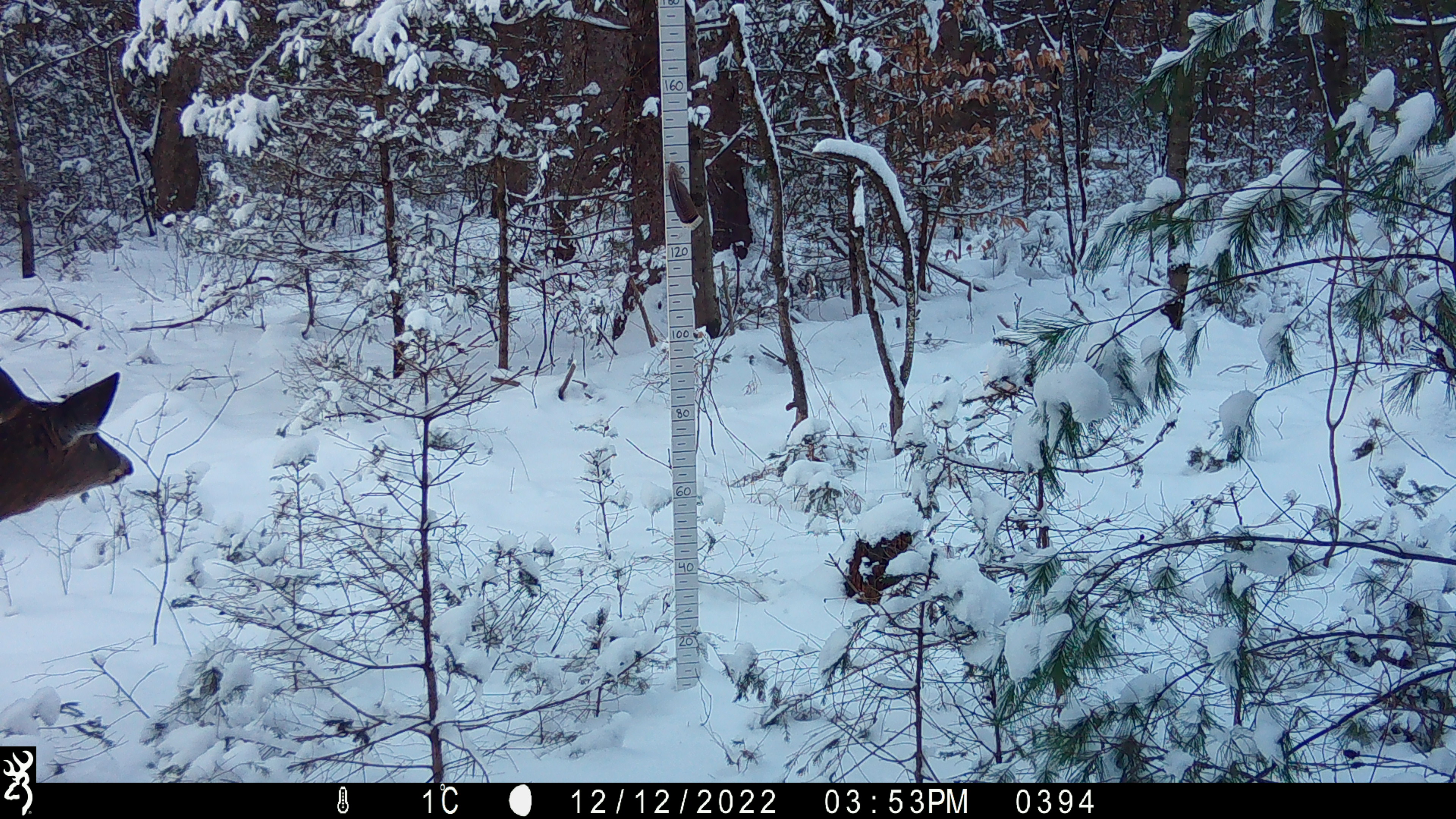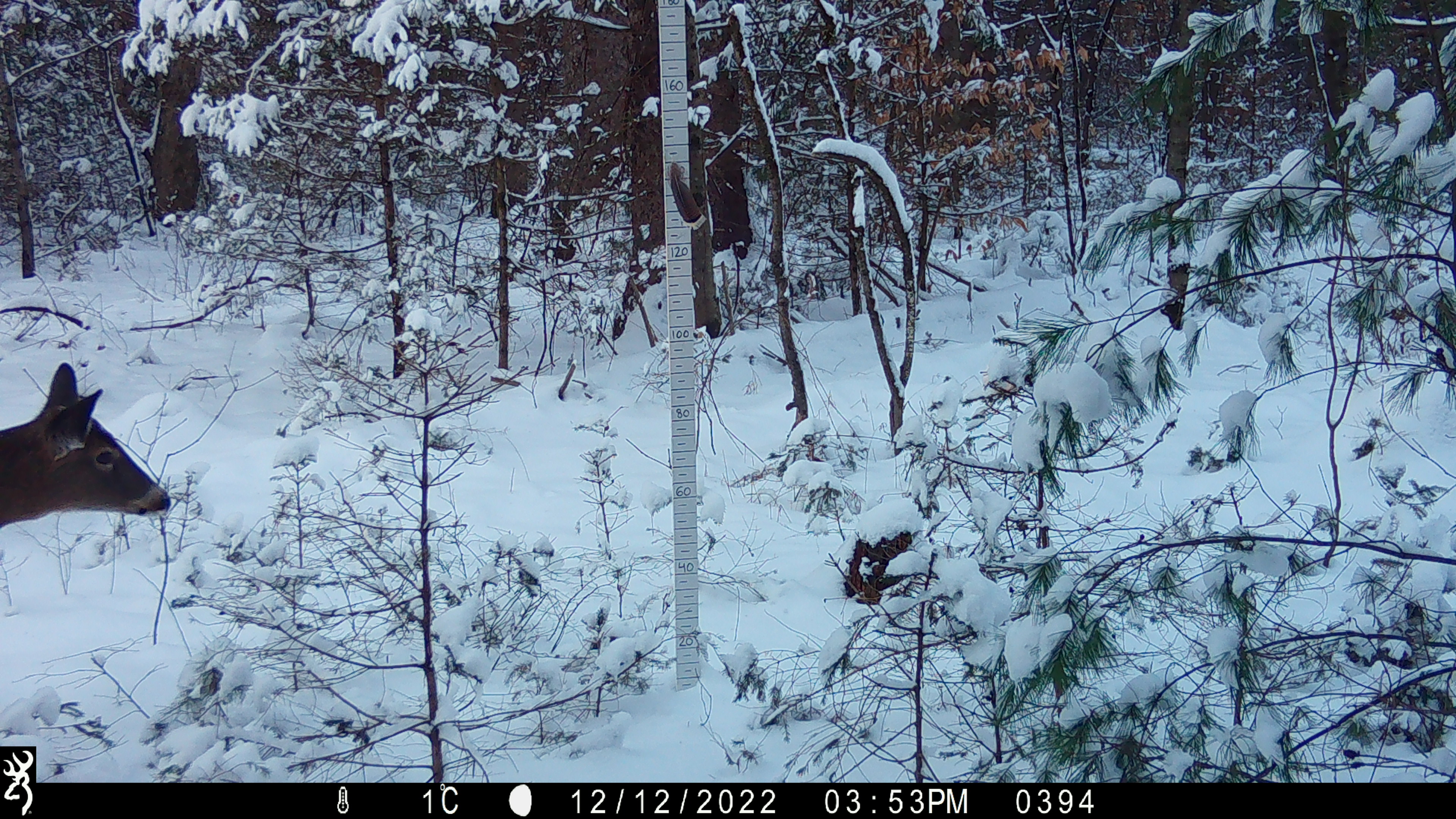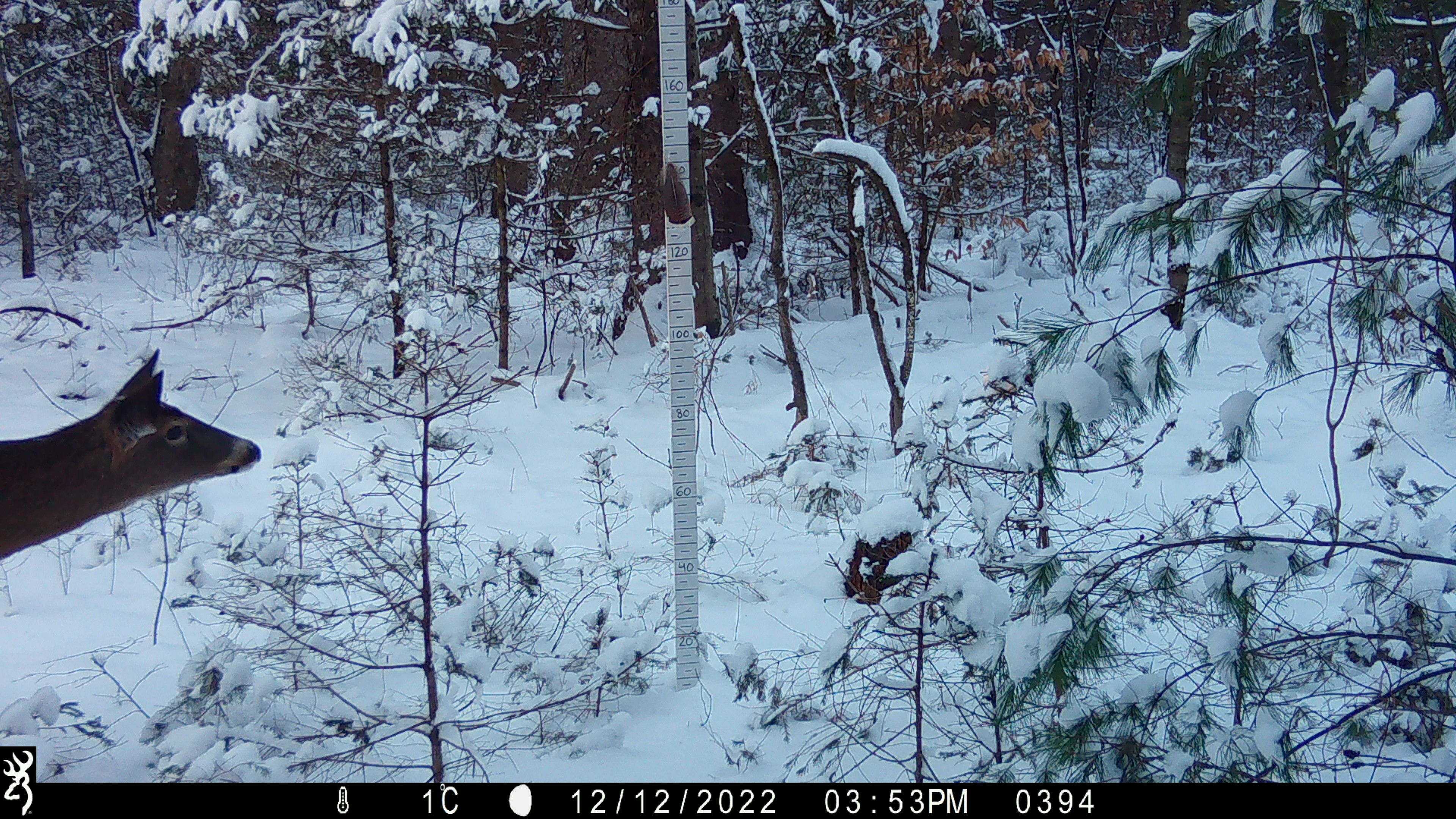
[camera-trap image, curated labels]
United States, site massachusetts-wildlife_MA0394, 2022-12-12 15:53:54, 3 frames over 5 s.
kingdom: Animalia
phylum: Chordata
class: Mammalia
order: Artiodactyla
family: Cervidae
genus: Odocoileus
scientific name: Odocoileus virginianus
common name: white-tailed deer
White-tailed deer (Odocoileus virginianus).